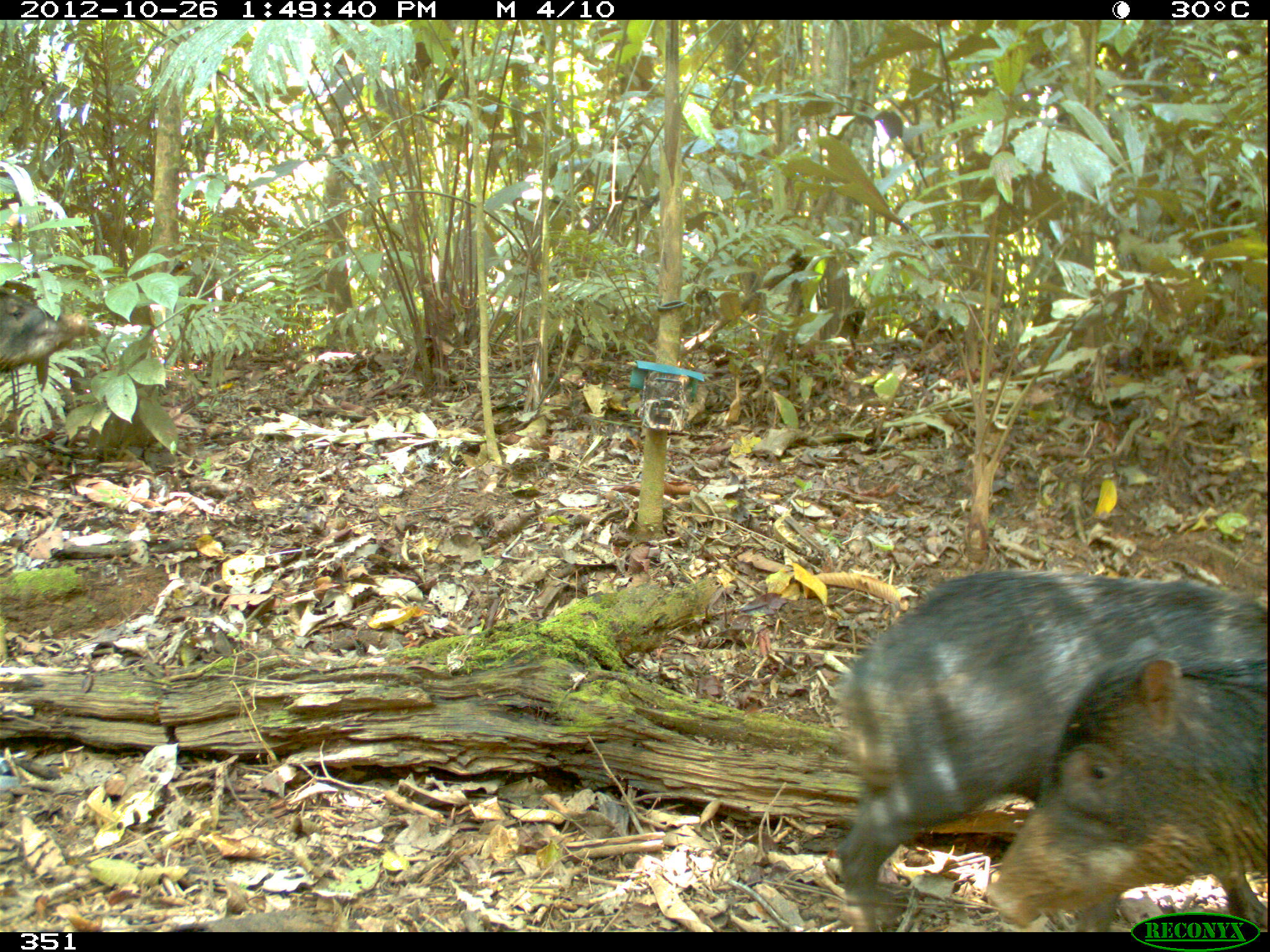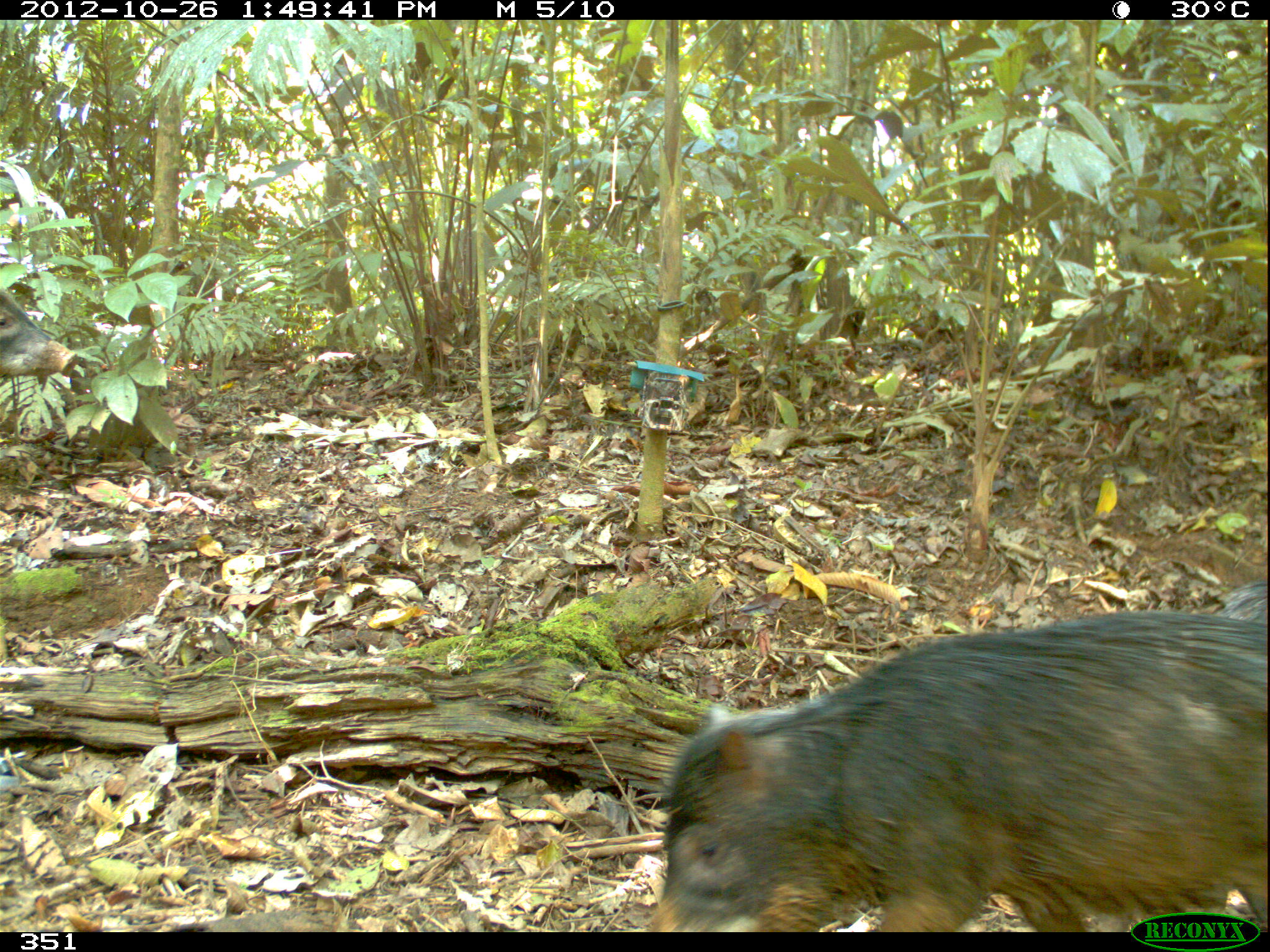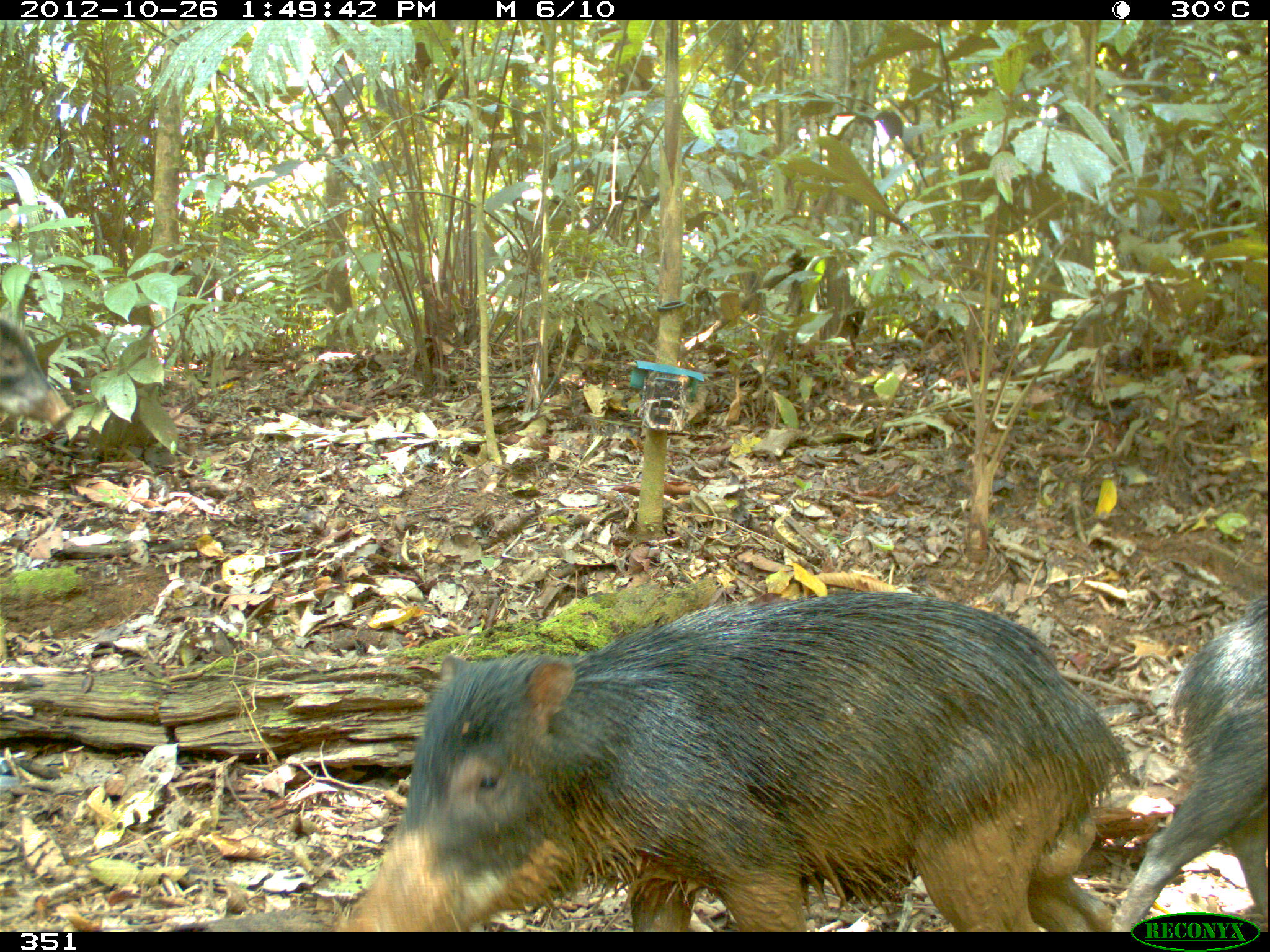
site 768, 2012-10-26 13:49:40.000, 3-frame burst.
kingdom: Animalia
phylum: Chordata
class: Mammalia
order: Artiodactyla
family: Tayassuidae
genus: Tayassu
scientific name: Tayassu pecari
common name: white-lipped peccary